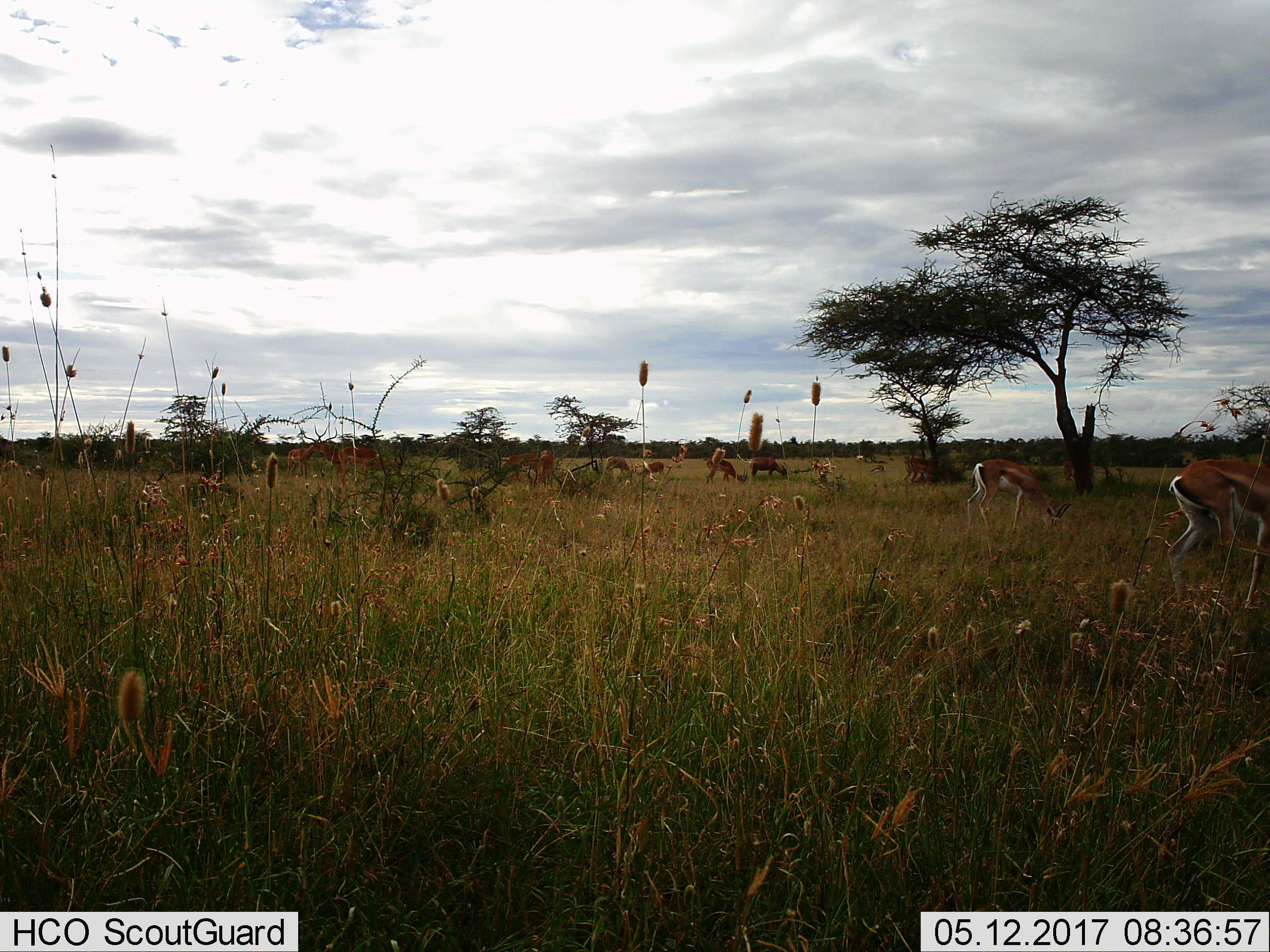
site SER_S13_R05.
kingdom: Animalia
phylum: Chordata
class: Mammalia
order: Artiodactyla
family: Bovidae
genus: Nanger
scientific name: Nanger granti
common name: grant's gazelle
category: gazellegrants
Gazellegrants (grant's gazelle) (Nanger granti), count 10. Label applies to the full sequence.